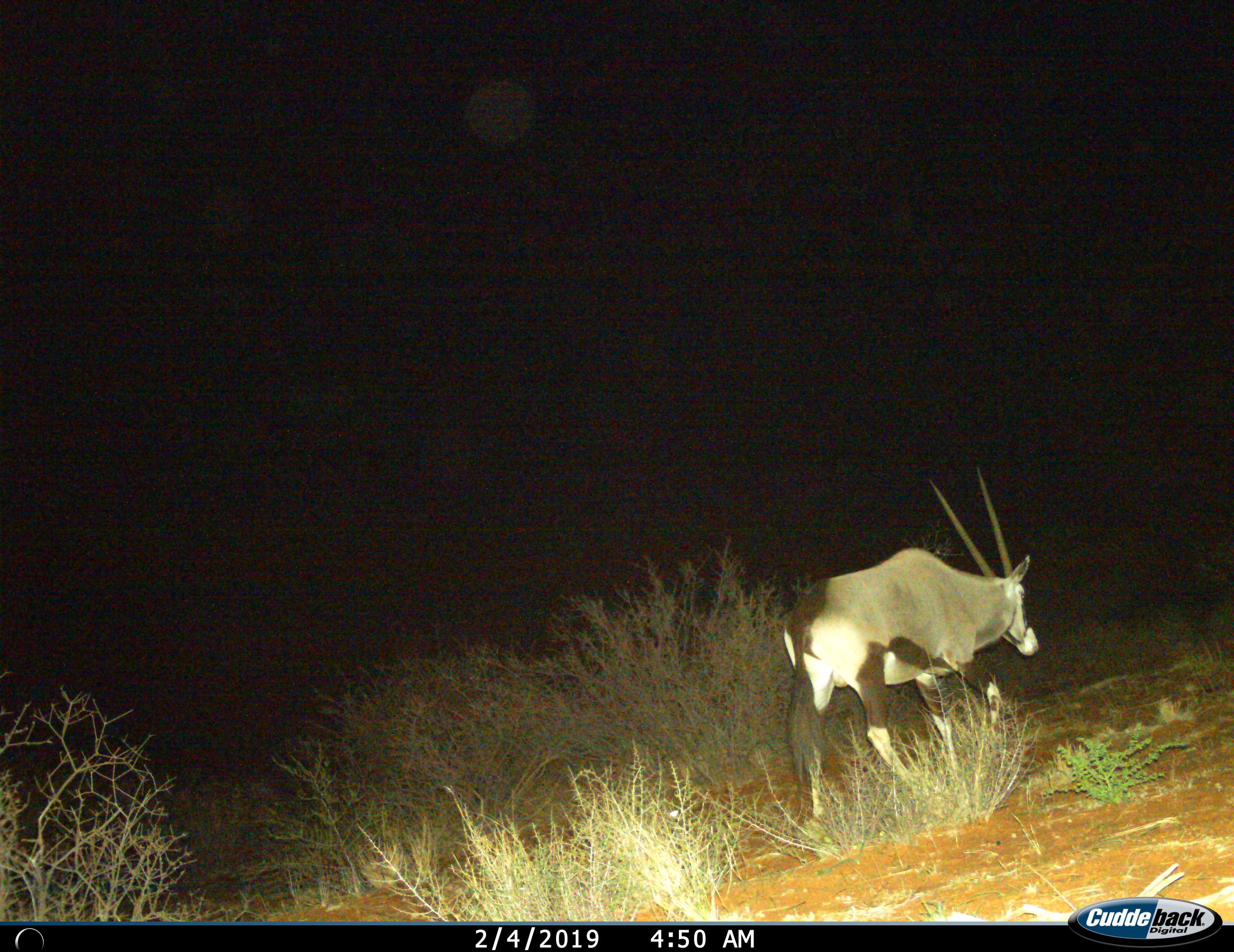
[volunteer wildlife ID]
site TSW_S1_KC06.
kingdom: Animalia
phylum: Chordata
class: Mammalia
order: Artiodactyla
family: Bovidae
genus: Oryx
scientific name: Oryx gazella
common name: gemsbok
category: oryx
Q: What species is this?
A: Oryx (gemsbok) (Oryx gazella).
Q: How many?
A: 1.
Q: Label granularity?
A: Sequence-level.